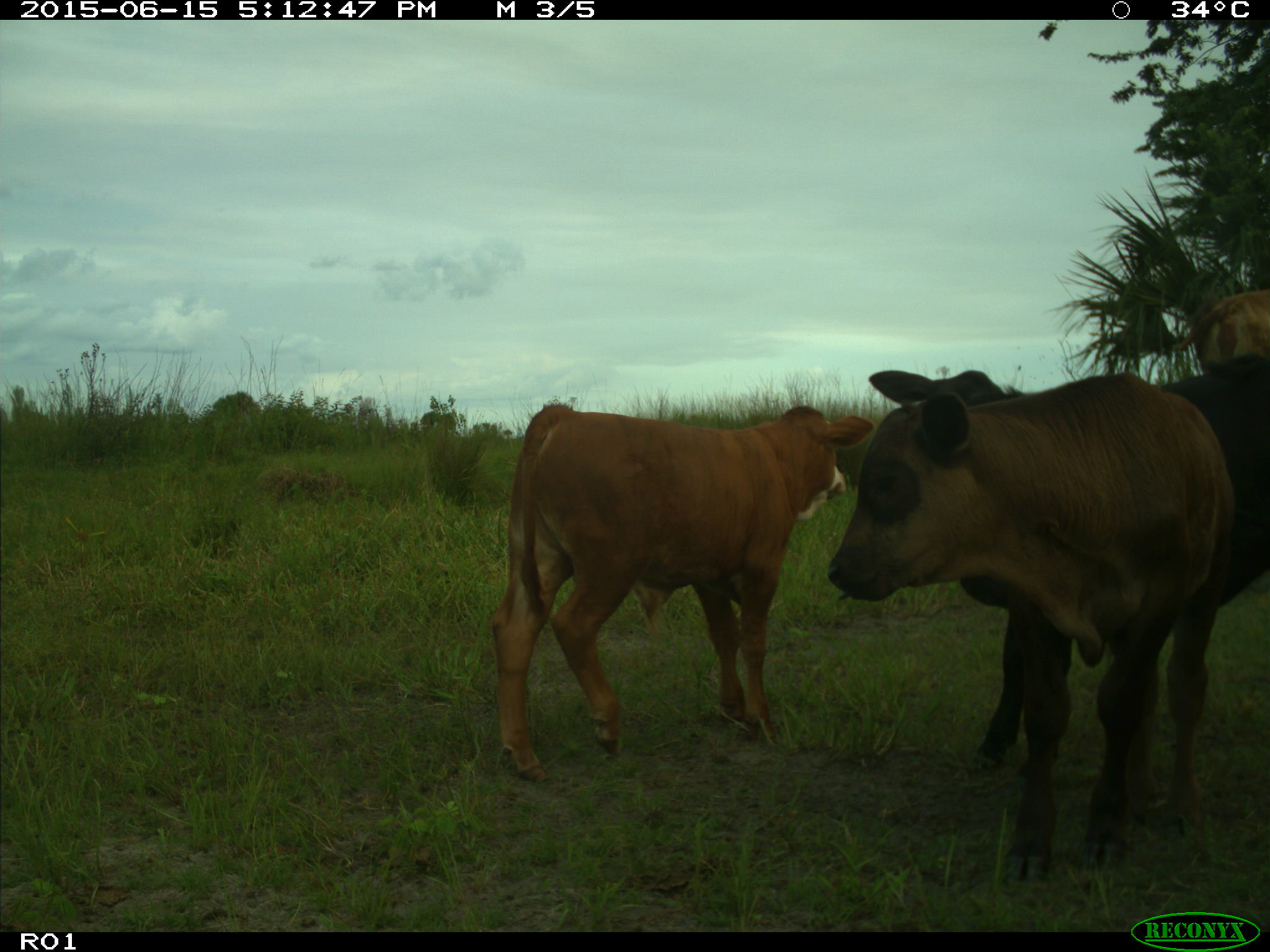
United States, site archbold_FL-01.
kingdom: Animalia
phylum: Chordata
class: Mammalia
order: Artiodactyla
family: Bovidae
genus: Bos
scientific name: Bos taurus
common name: domestic cow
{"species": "Bos taurus (domestic cow)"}